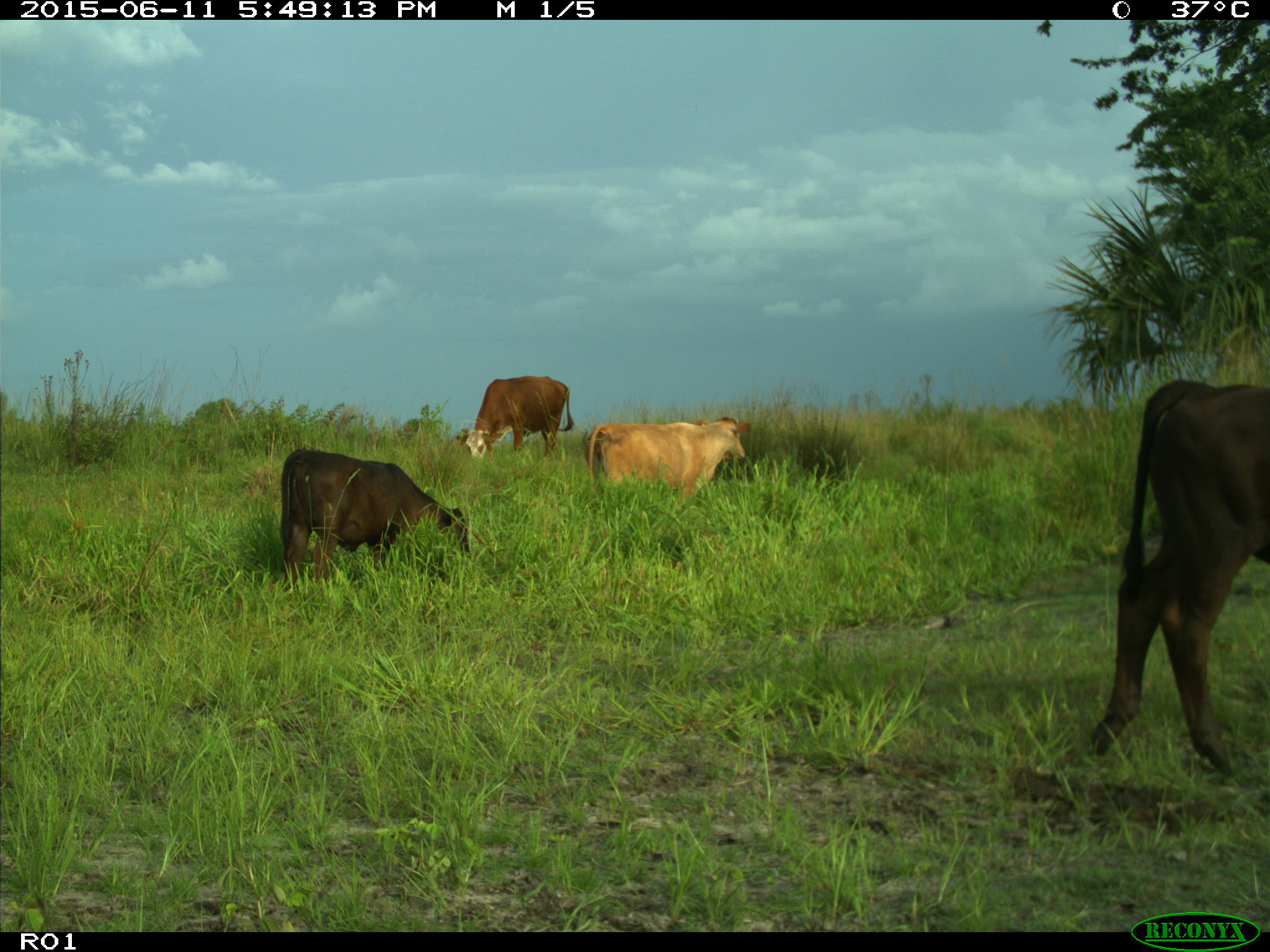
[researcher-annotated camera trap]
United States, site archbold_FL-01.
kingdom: Animalia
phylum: Chordata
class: Mammalia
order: Artiodactyla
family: Bovidae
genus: Bos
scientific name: Bos taurus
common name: domestic cow